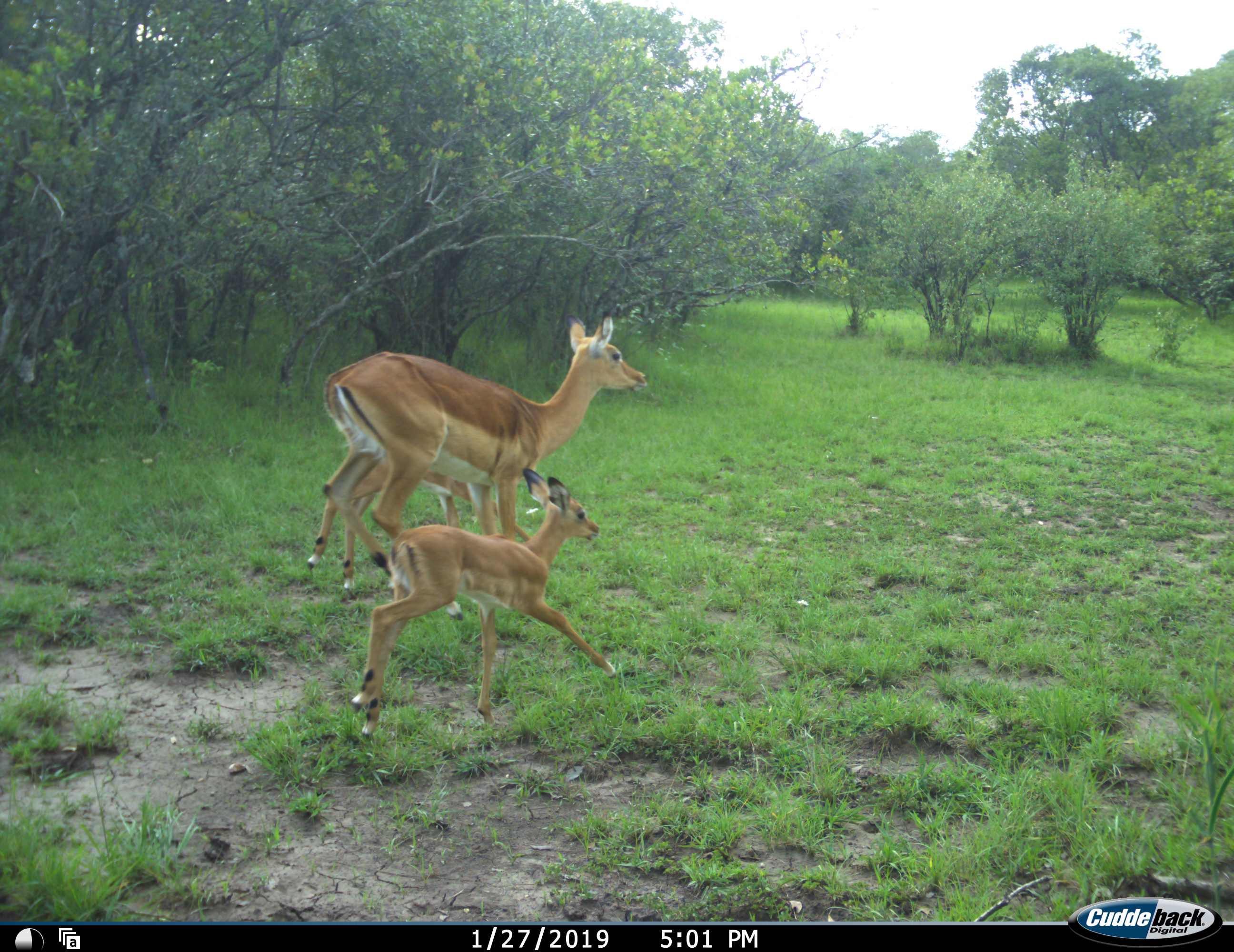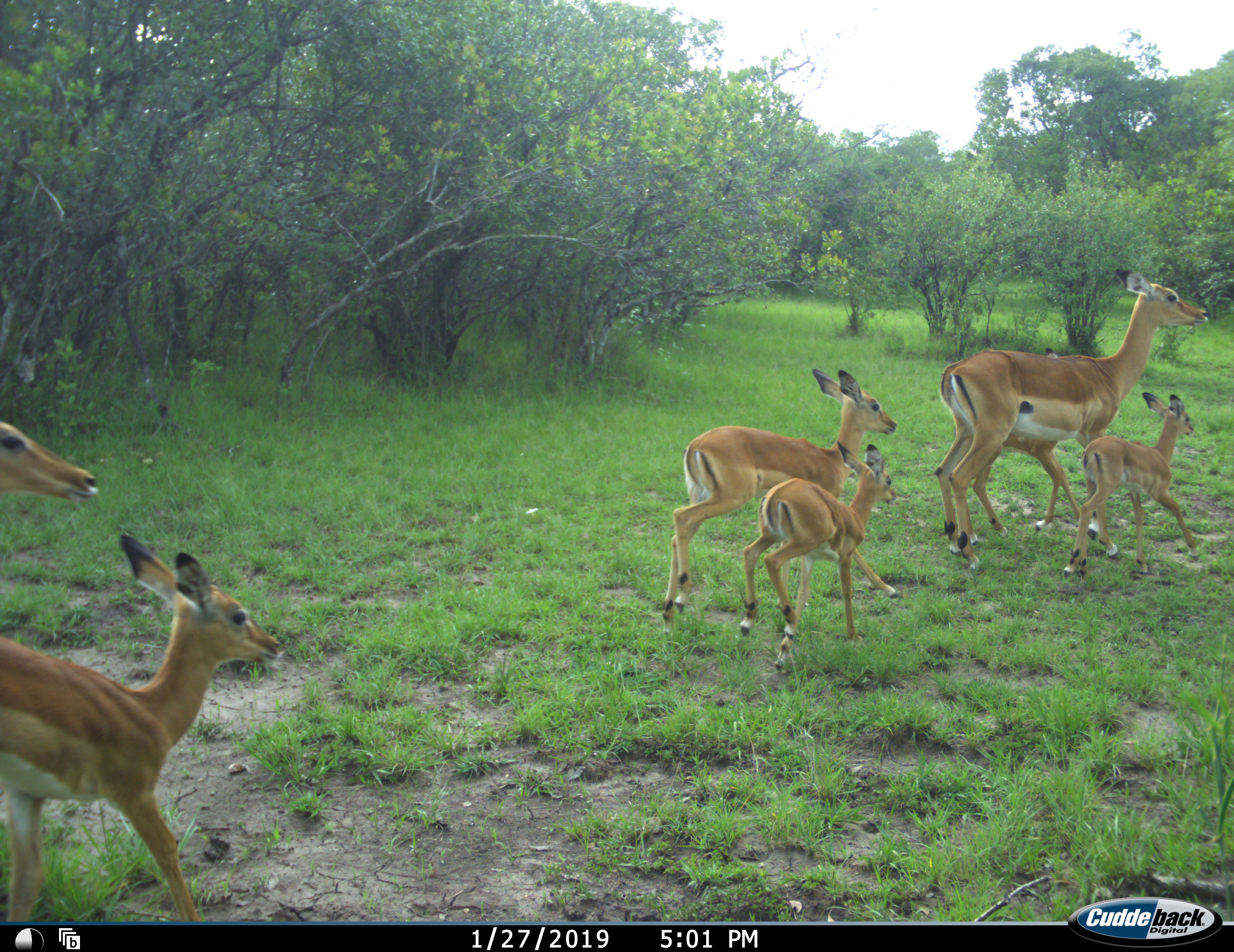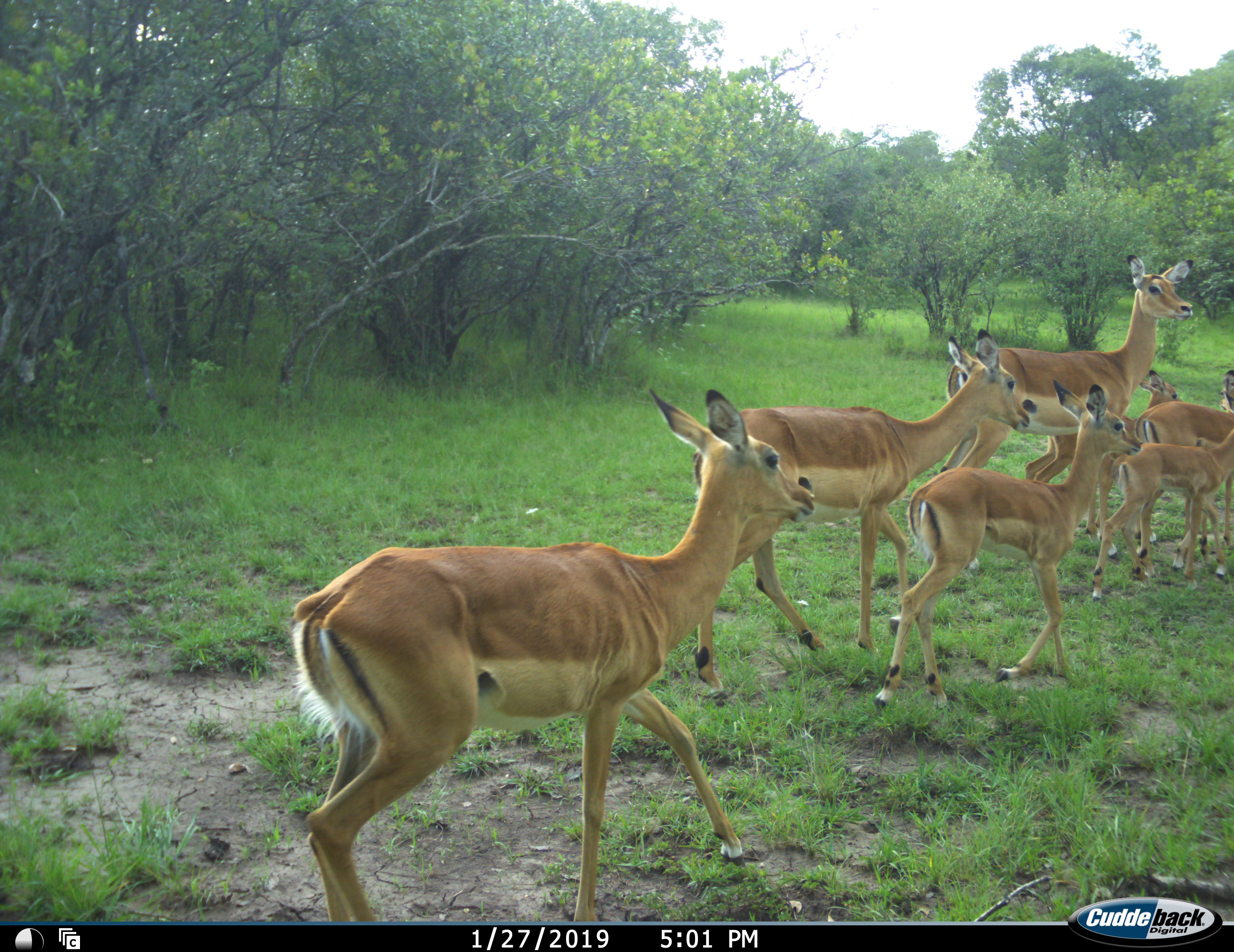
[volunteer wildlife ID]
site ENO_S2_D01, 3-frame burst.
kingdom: Animalia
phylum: Chordata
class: Mammalia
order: Artiodactyla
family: Bovidae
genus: Aepyceros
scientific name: Aepyceros melampus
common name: impala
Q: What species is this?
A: Impala (Aepyceros melampus).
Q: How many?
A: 8.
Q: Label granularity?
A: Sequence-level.